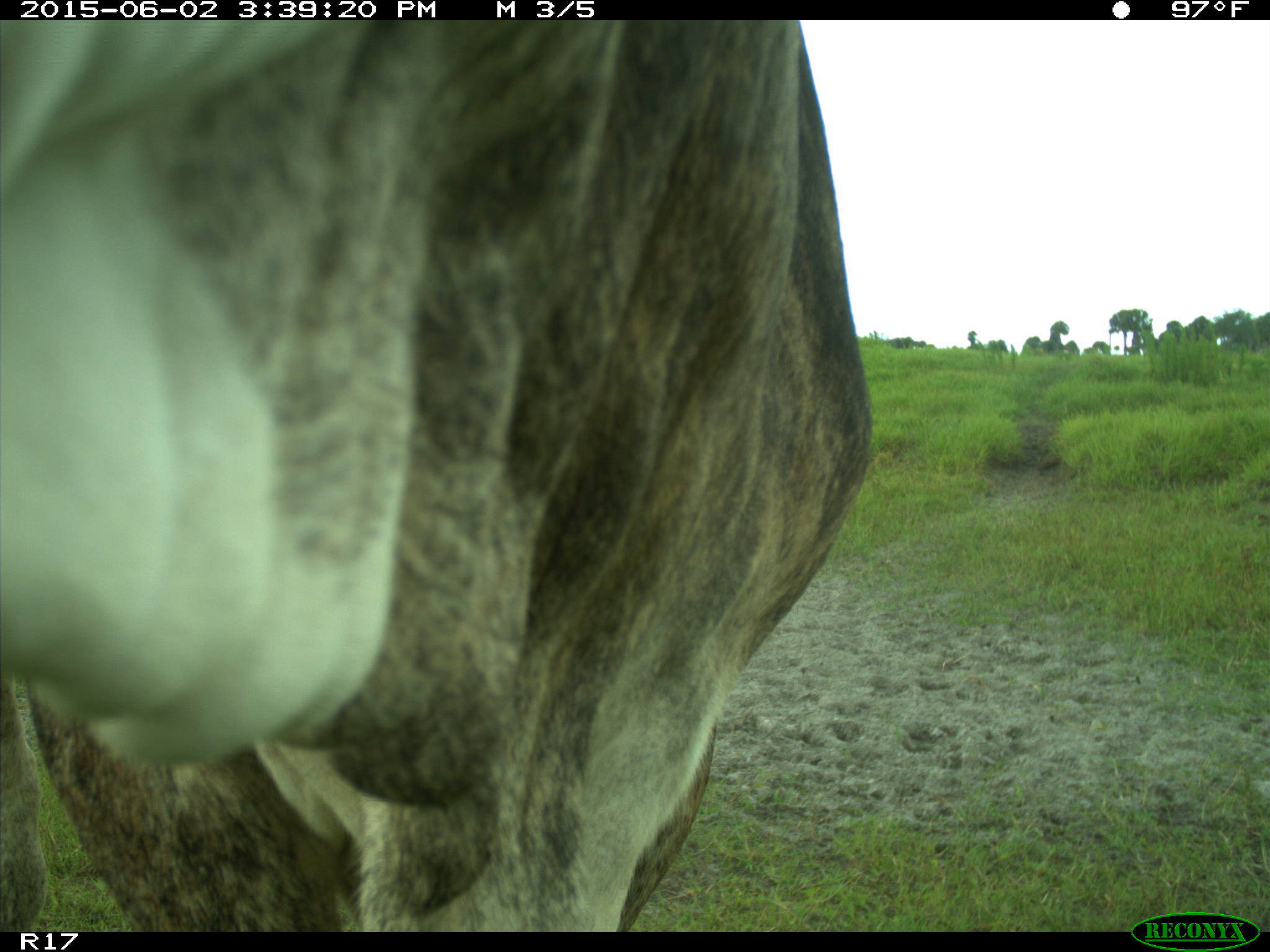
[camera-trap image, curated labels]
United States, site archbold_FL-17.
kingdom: Animalia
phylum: Chordata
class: Mammalia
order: Artiodactyla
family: Bovidae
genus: Bos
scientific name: Bos taurus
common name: domestic cow